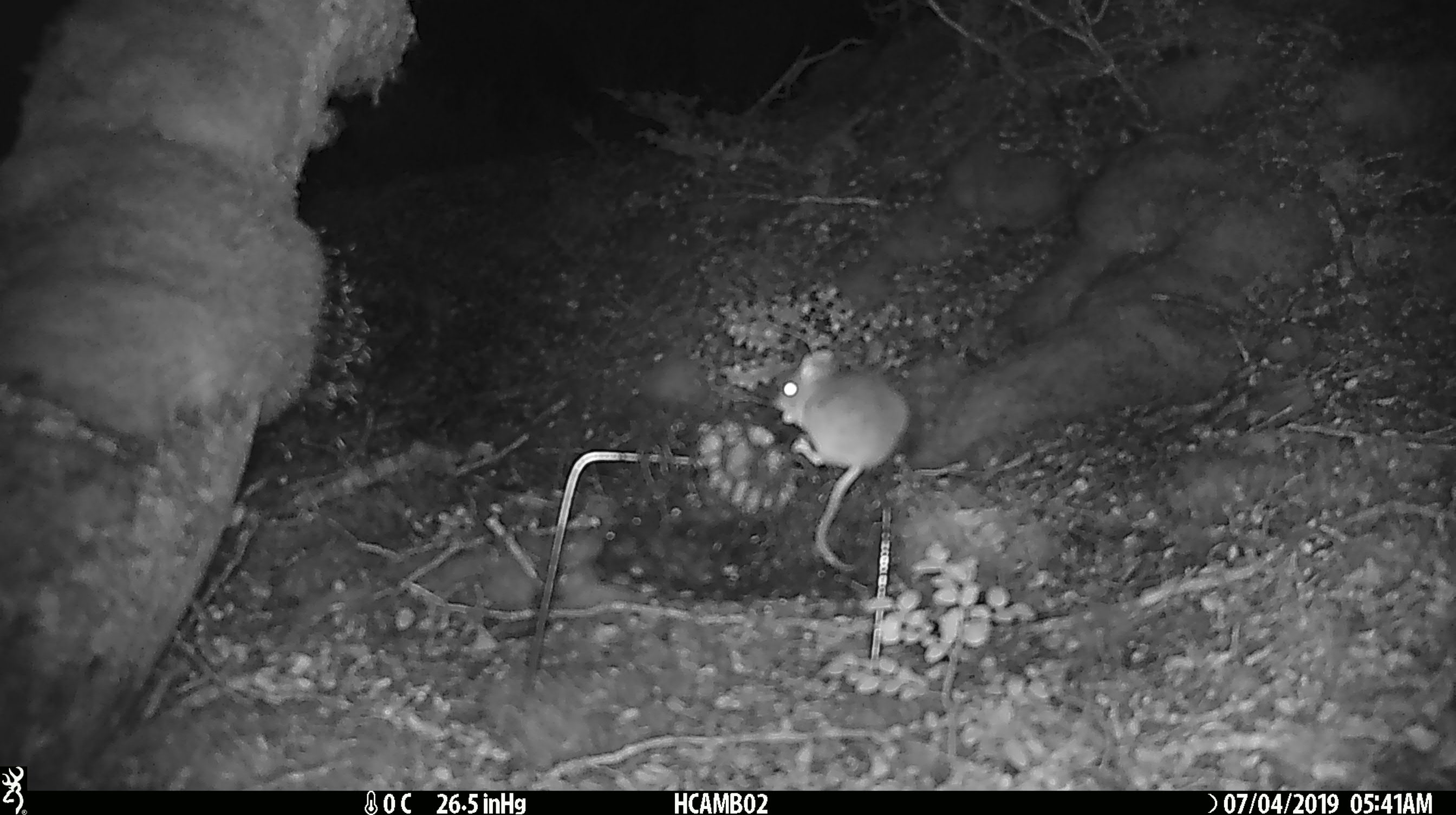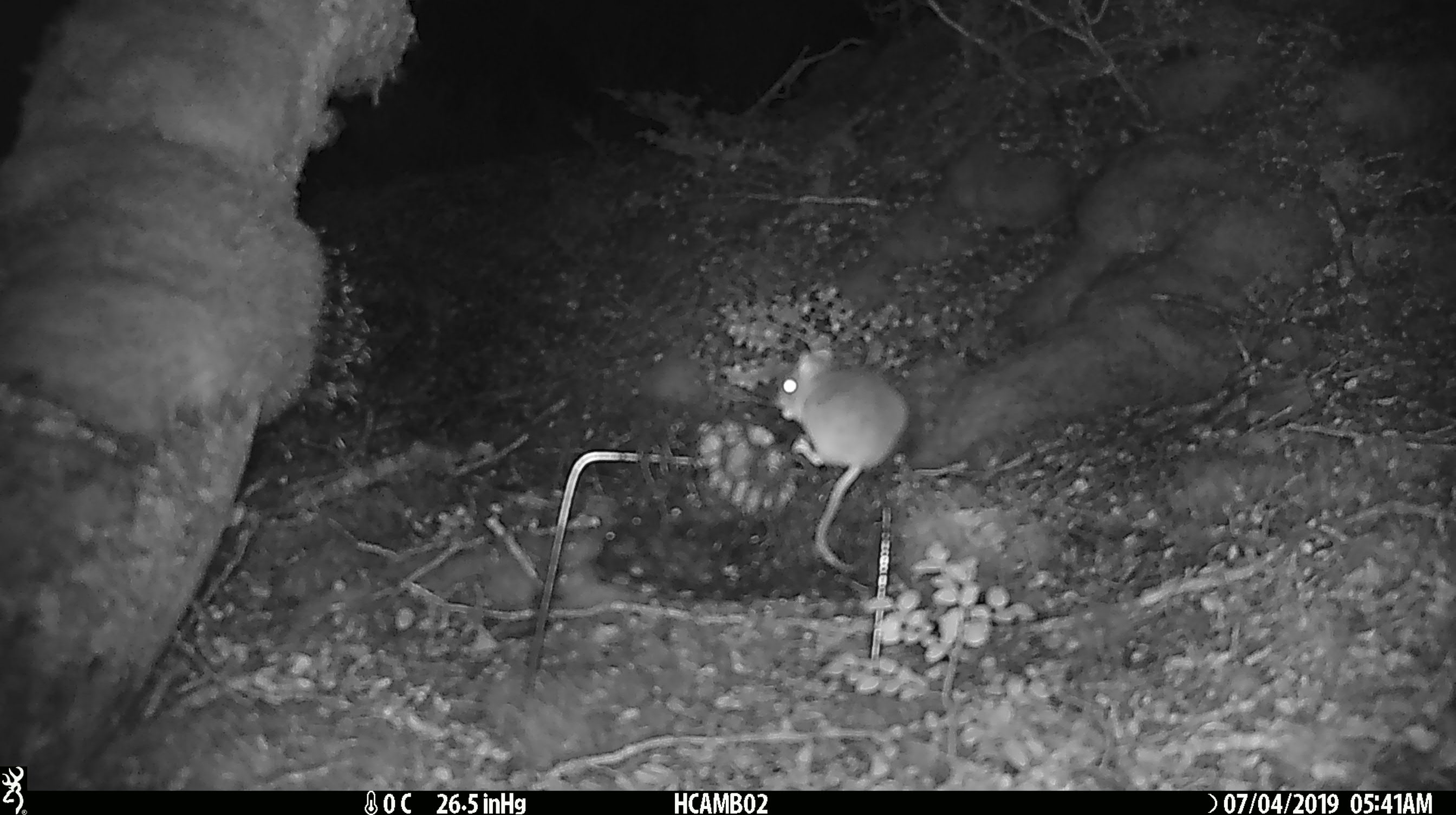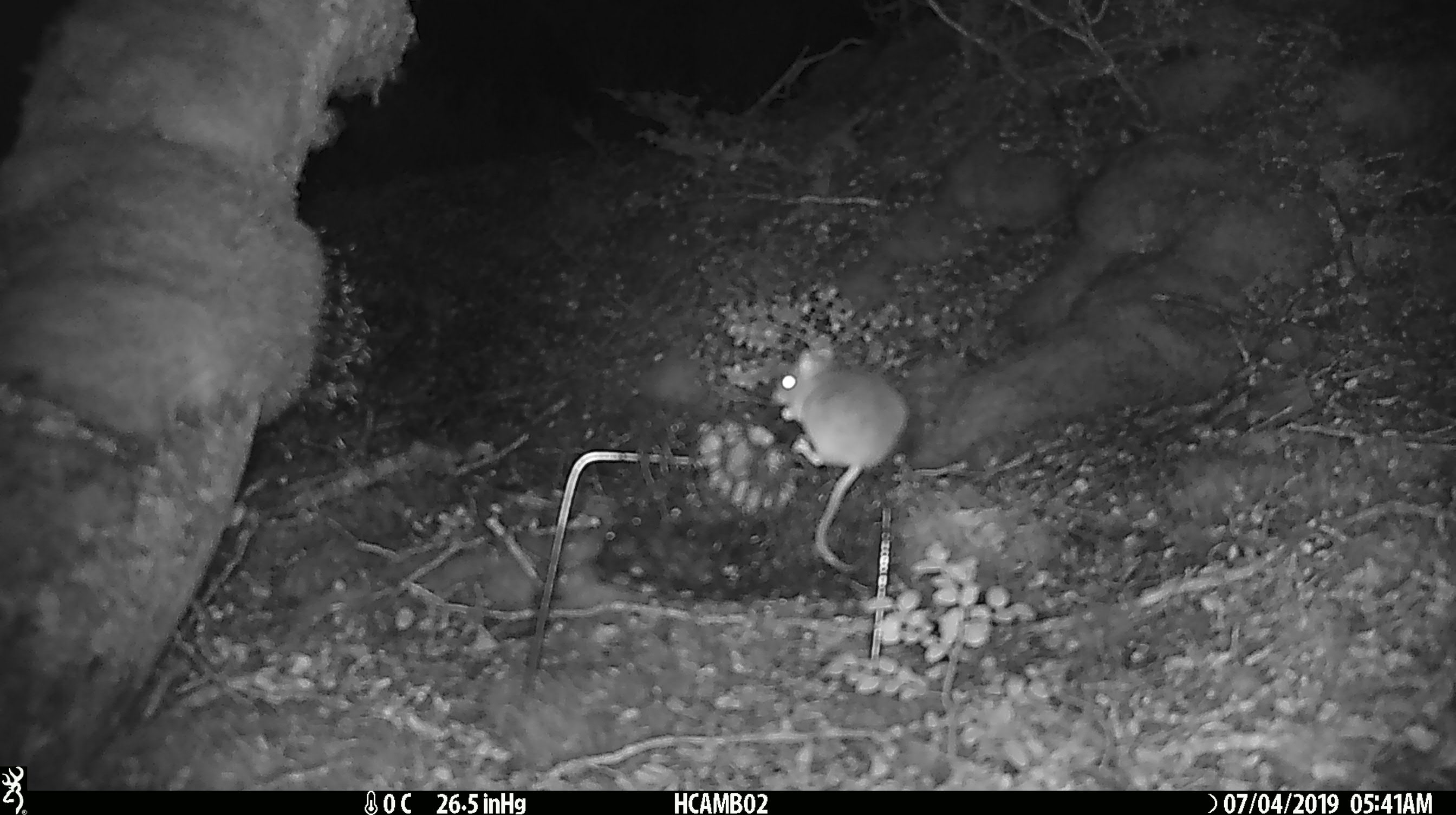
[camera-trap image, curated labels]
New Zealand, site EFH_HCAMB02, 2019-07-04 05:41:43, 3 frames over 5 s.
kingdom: Animalia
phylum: Chordata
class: Mammalia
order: Rodentia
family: Muridae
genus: Mus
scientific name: Mus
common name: mouse